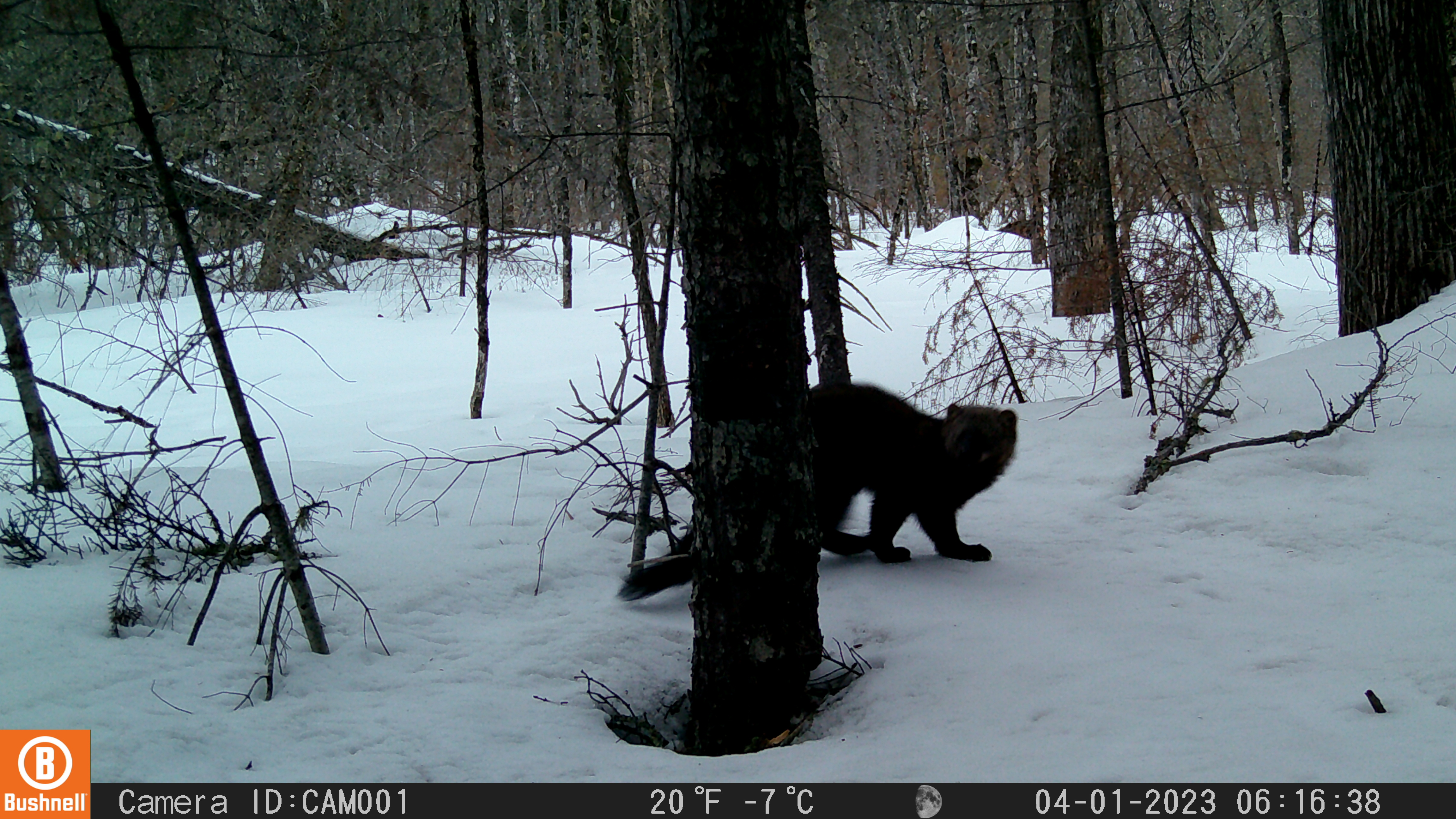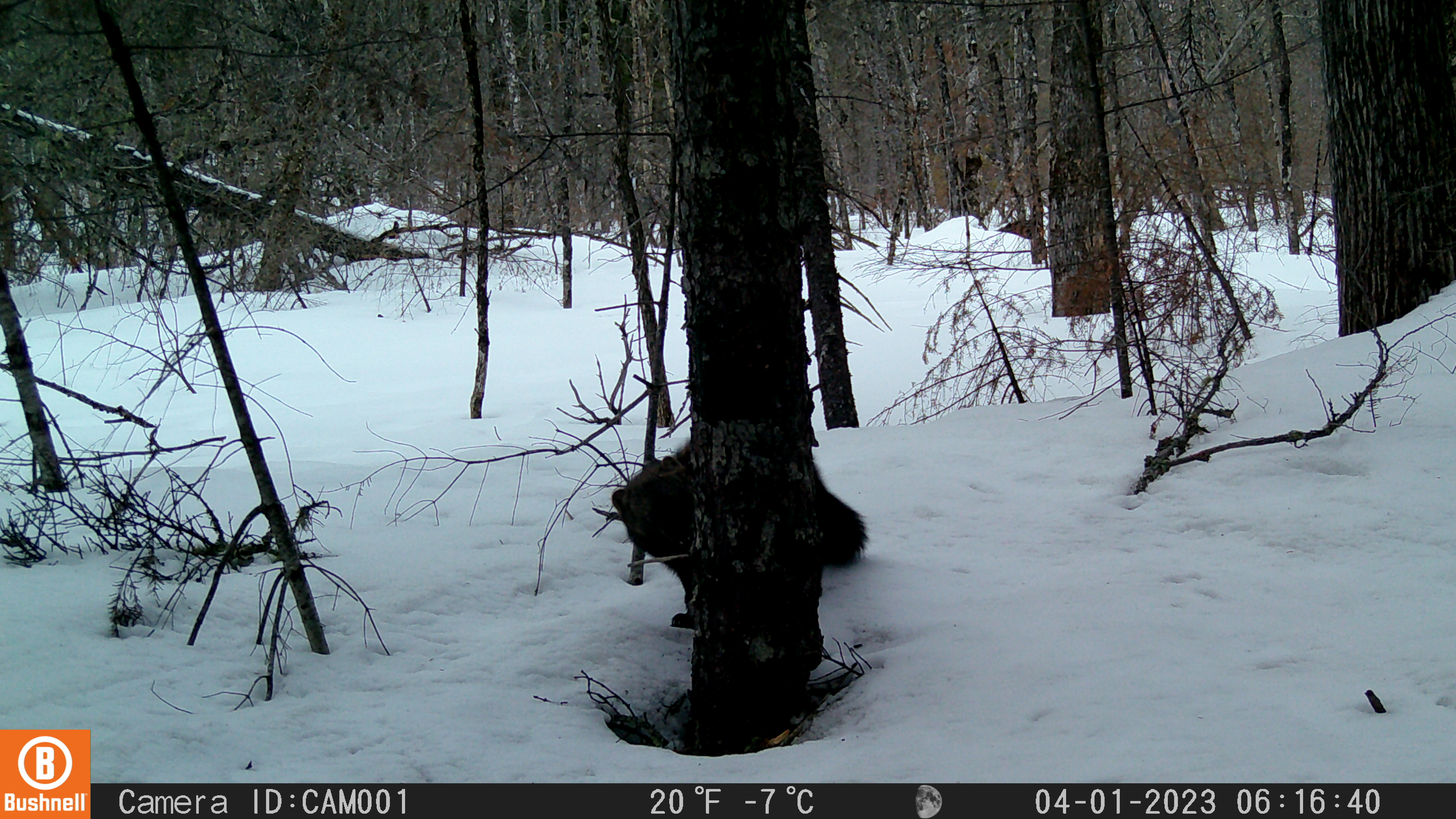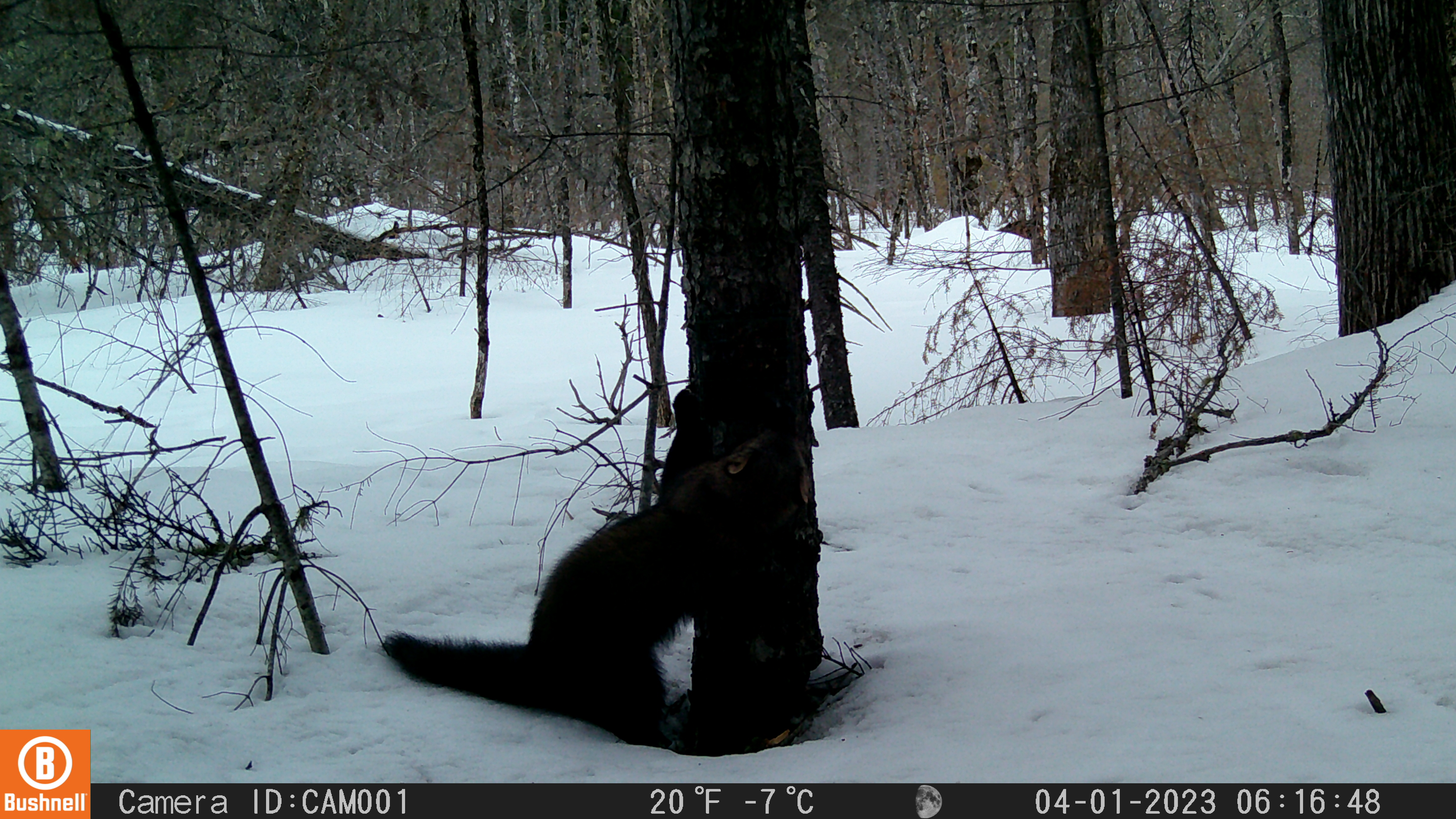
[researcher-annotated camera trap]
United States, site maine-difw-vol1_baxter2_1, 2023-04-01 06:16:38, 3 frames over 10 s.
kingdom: Animalia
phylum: Chordata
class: Mammalia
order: Carnivora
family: Mustelidae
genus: Pekania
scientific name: Pekania pennanti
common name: fisher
Fisher (Pekania pennanti).